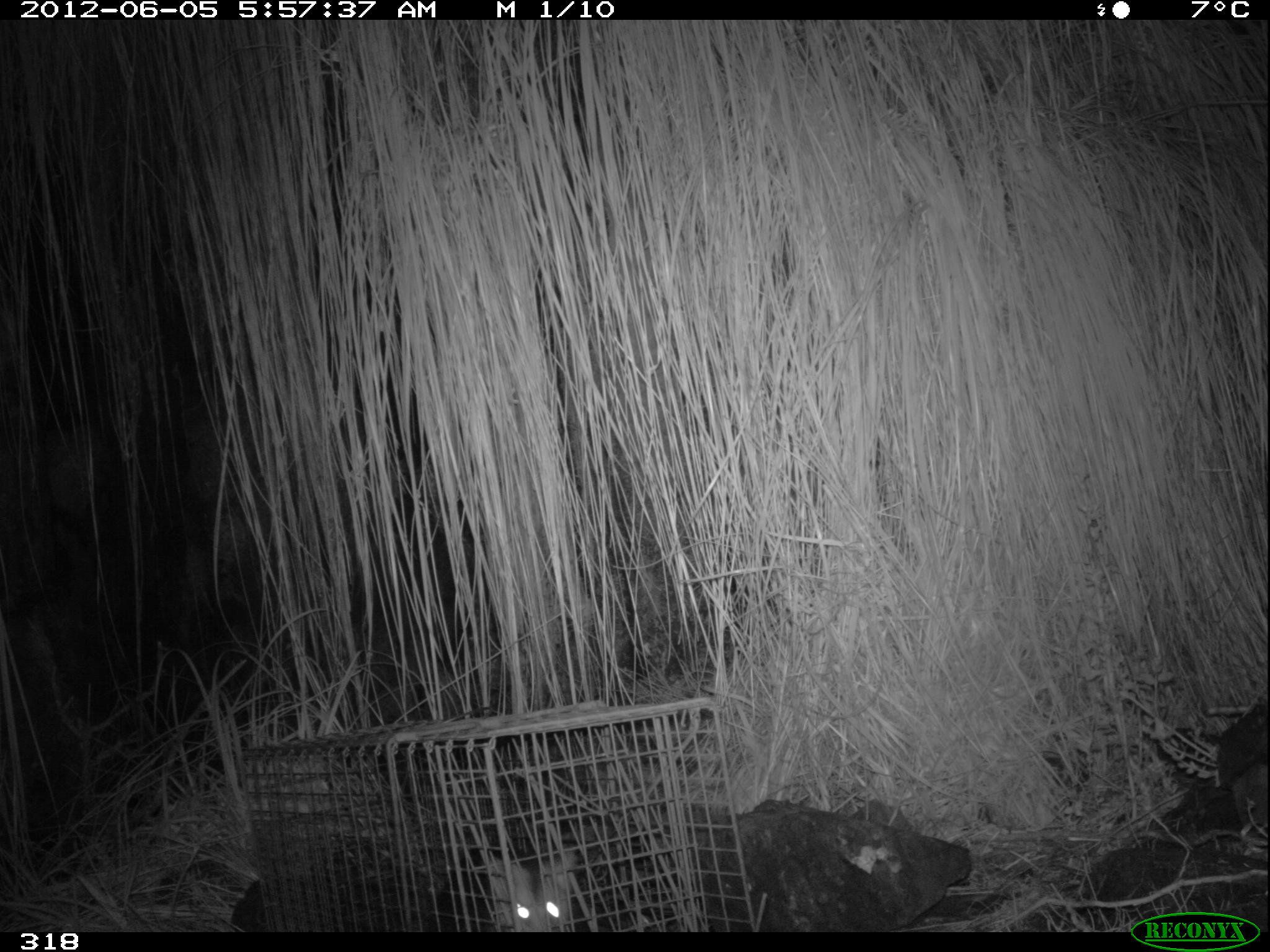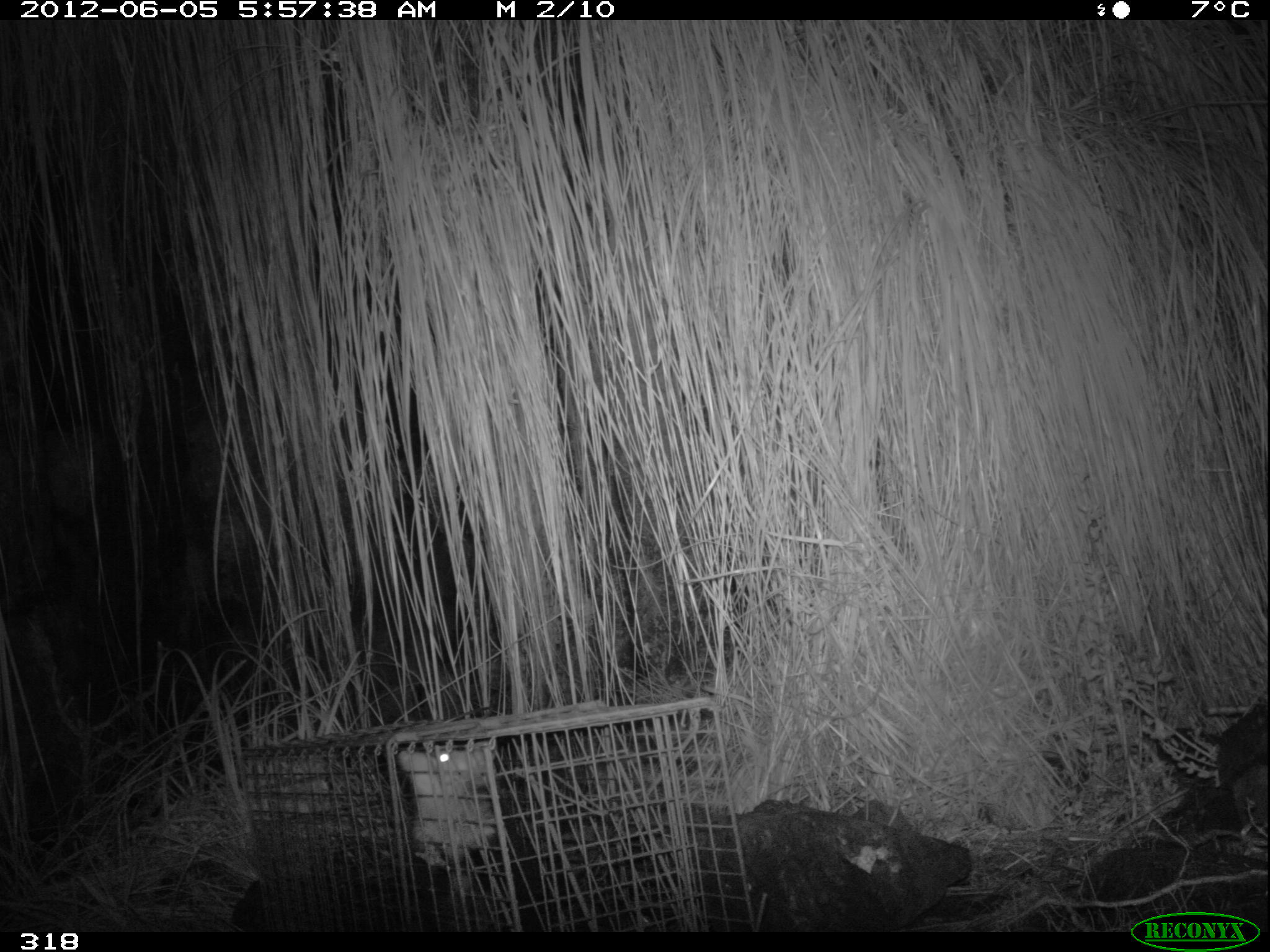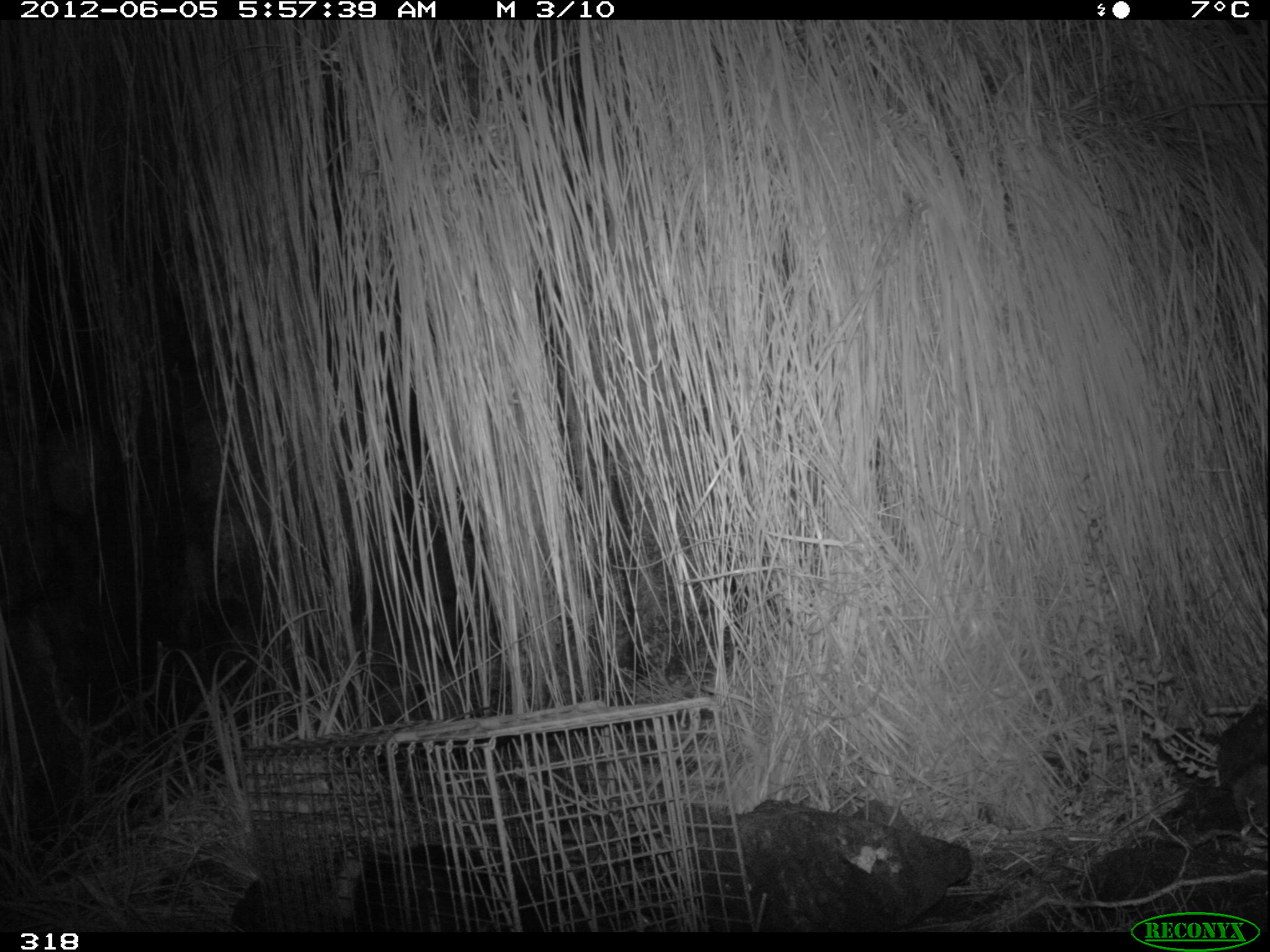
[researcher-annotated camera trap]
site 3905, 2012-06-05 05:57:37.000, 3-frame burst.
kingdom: Animalia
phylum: Chordata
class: Mammalia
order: Didelphimorphia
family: Didelphidae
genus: Didelphis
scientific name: Didelphis pernigra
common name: andean white-eared opossum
Didelphis pernigra (andean white-eared opossum).